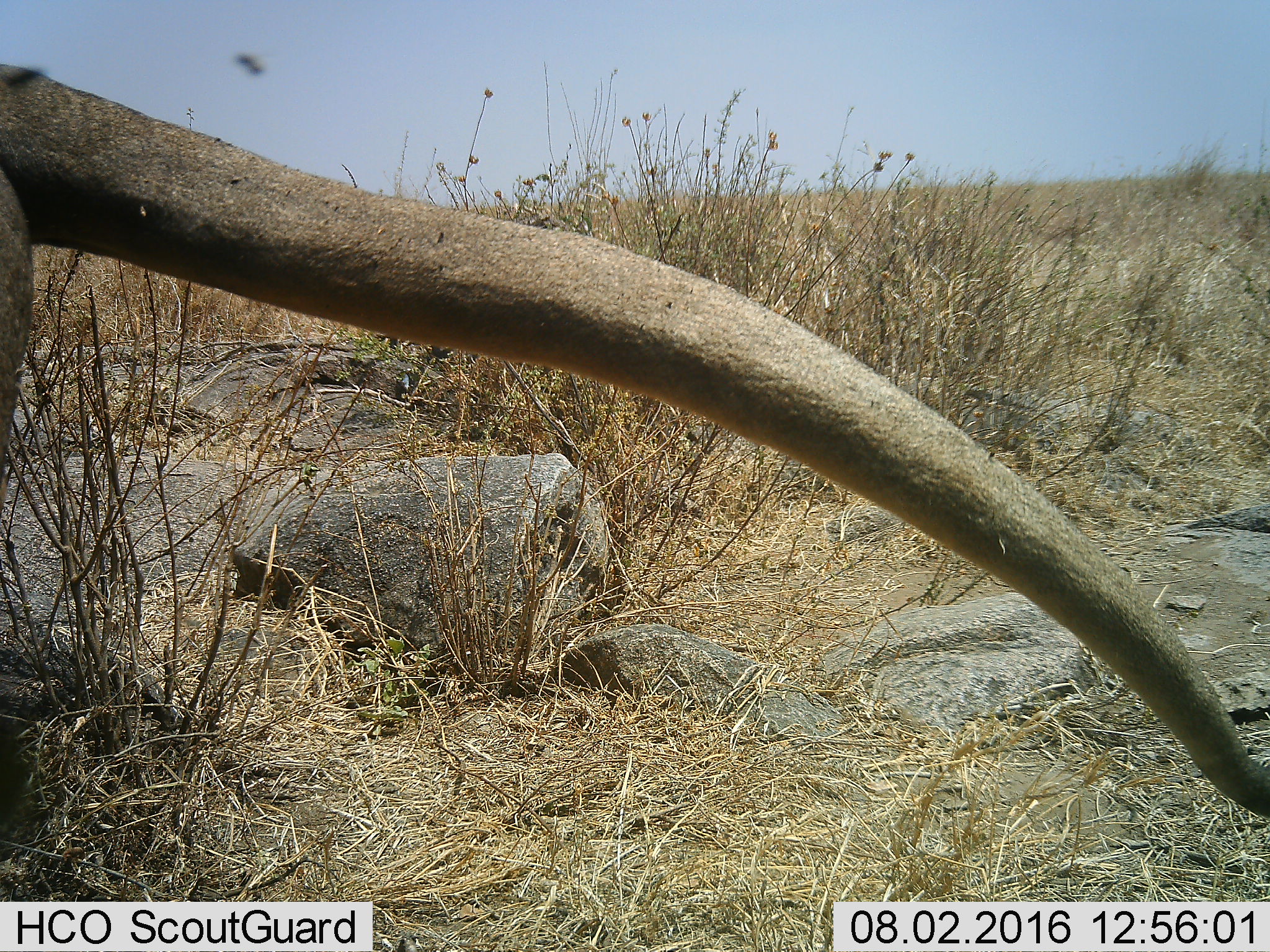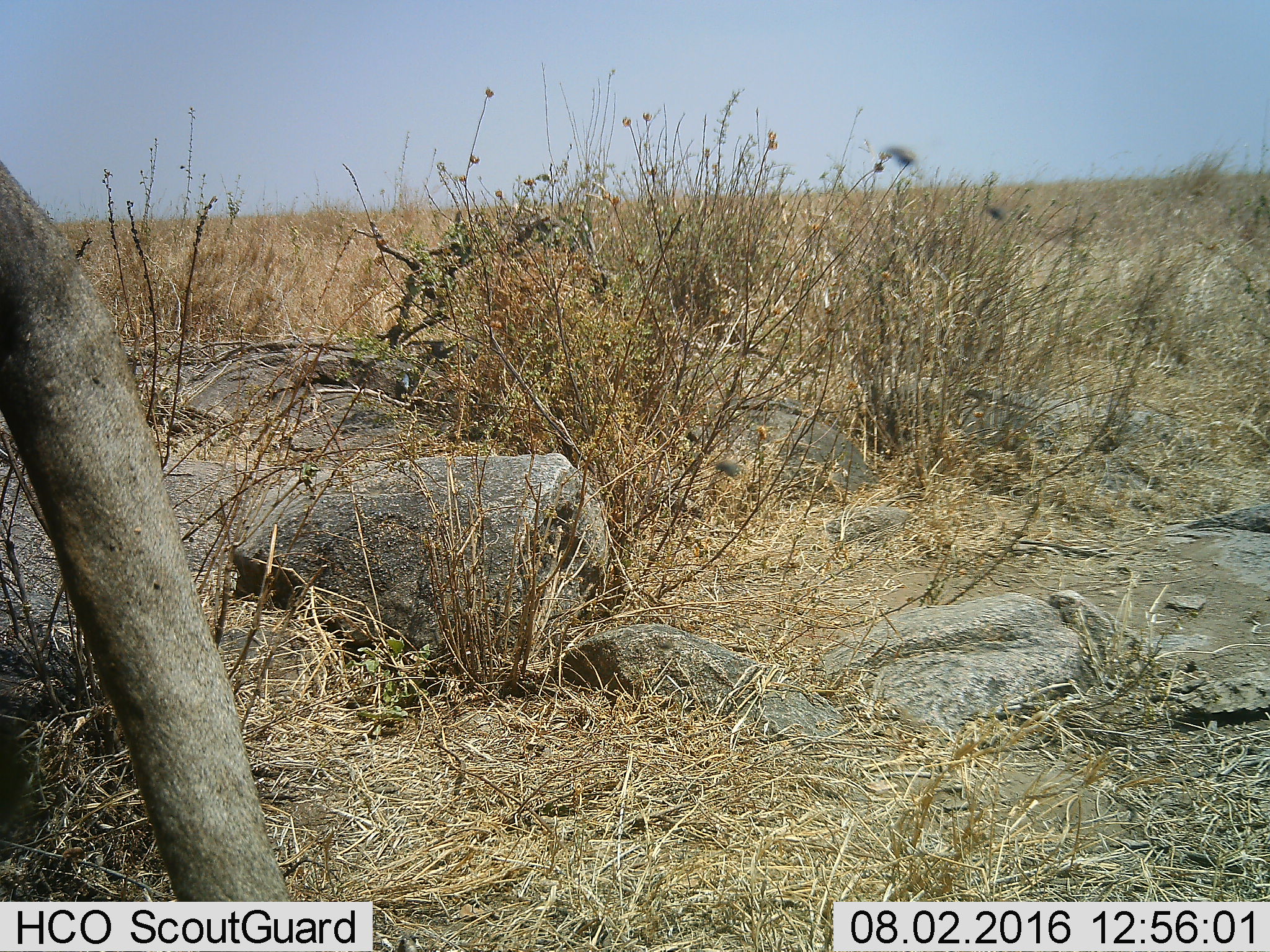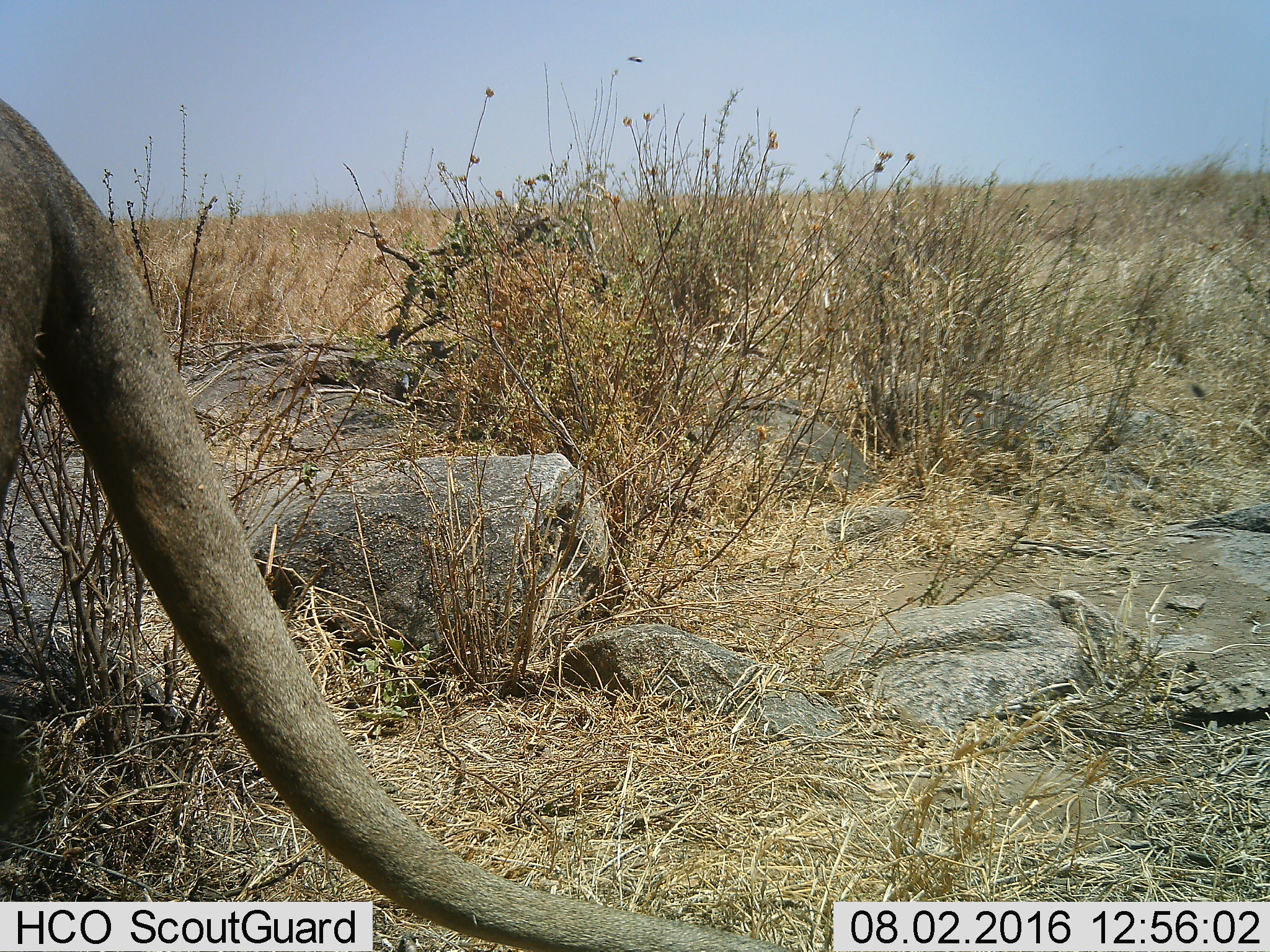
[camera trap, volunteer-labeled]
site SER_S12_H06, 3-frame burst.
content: unidentified animal